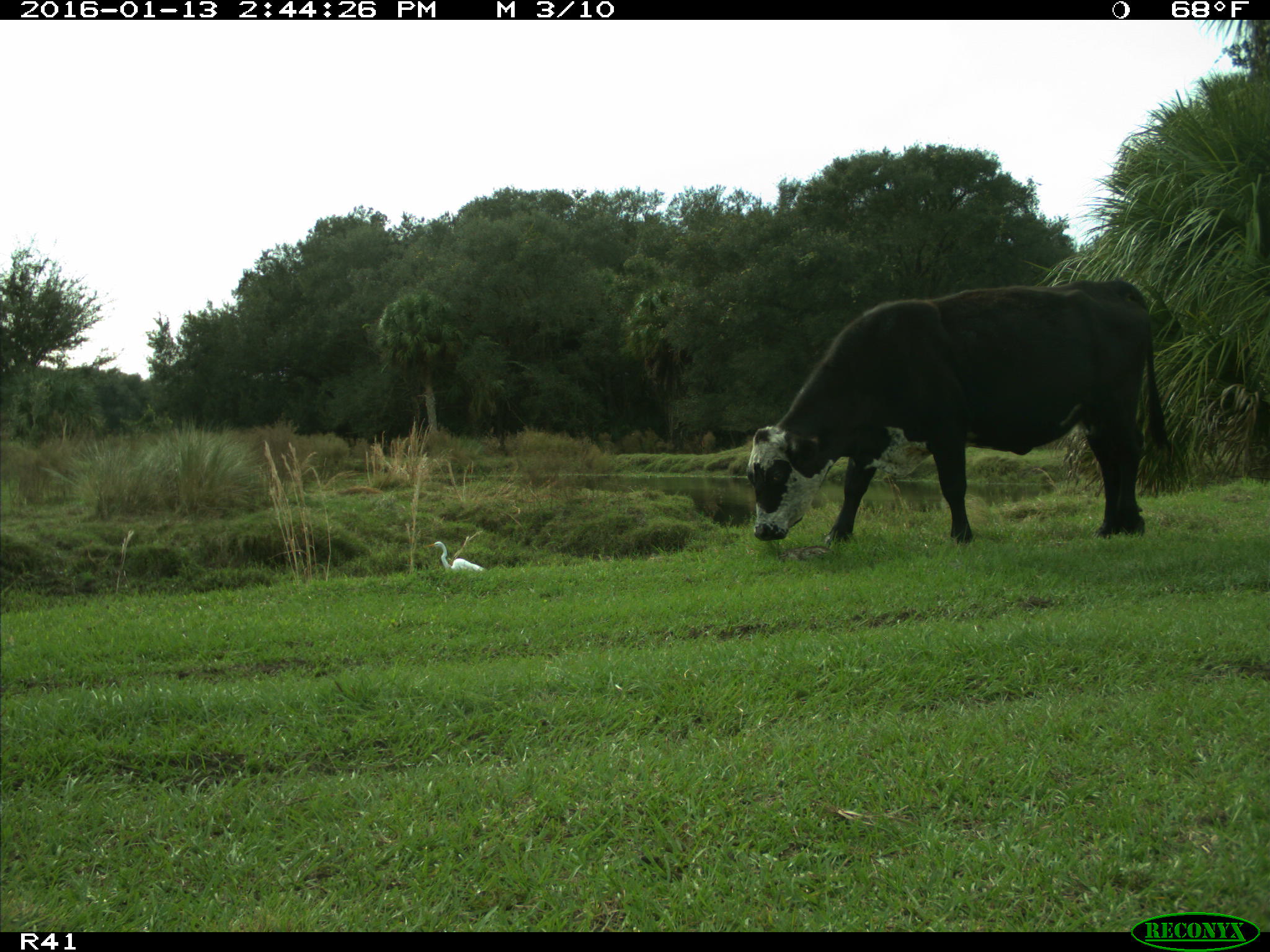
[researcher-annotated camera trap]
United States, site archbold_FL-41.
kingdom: Animalia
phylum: Chordata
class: Mammalia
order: Artiodactyla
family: Bovidae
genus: Bos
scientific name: Bos taurus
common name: domestic cow